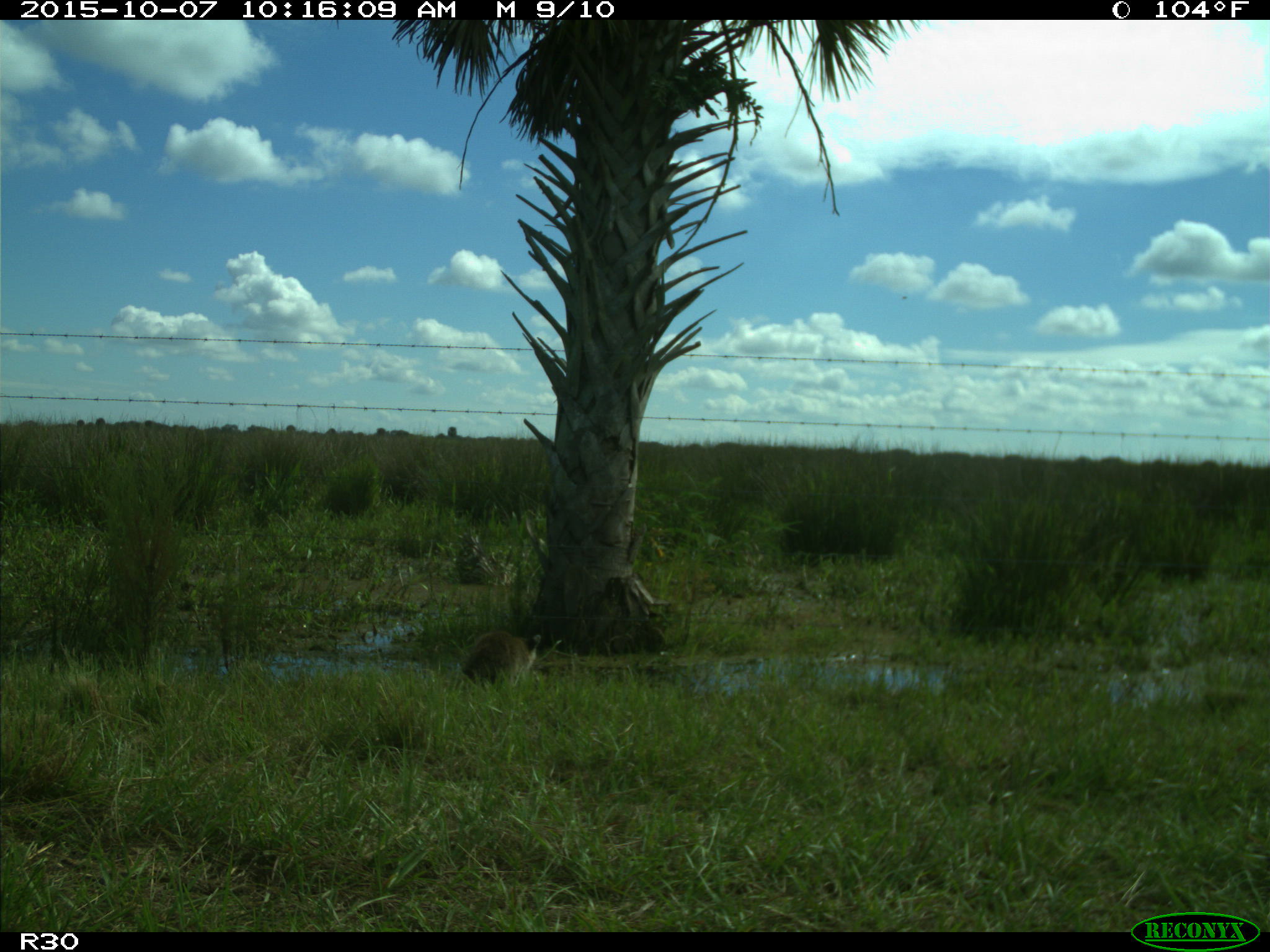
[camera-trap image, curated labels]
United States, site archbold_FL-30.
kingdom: Animalia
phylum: Chordata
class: Mammalia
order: Carnivora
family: Procyonidae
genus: Procyon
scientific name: Procyon lotor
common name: common raccoon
Procyon lotor (common raccoon).